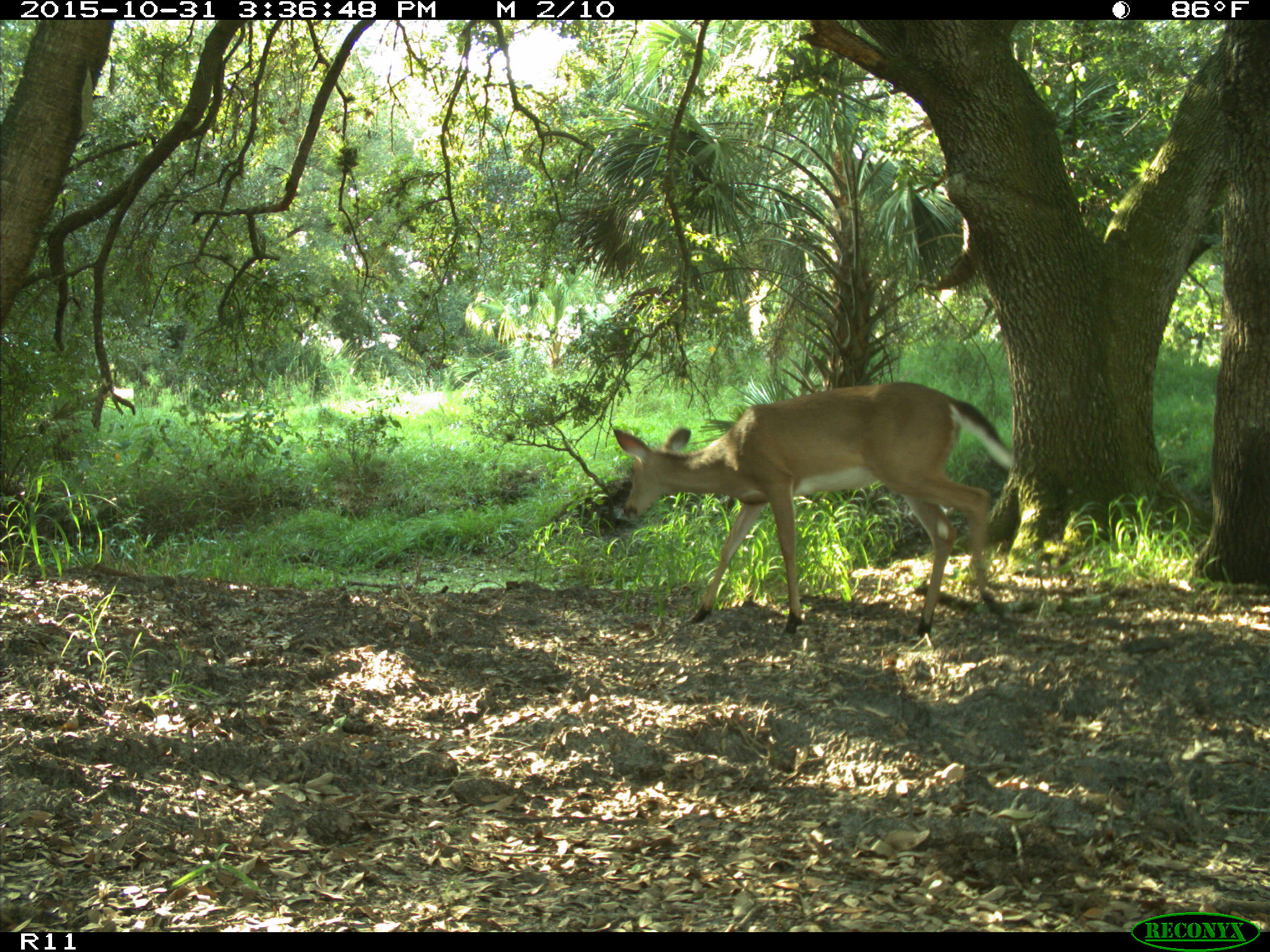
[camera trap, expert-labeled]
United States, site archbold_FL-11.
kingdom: Animalia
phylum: Chordata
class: Mammalia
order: Artiodactyla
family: Cervidae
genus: Odocoileus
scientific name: Odocoileus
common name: deer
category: unidentified deer